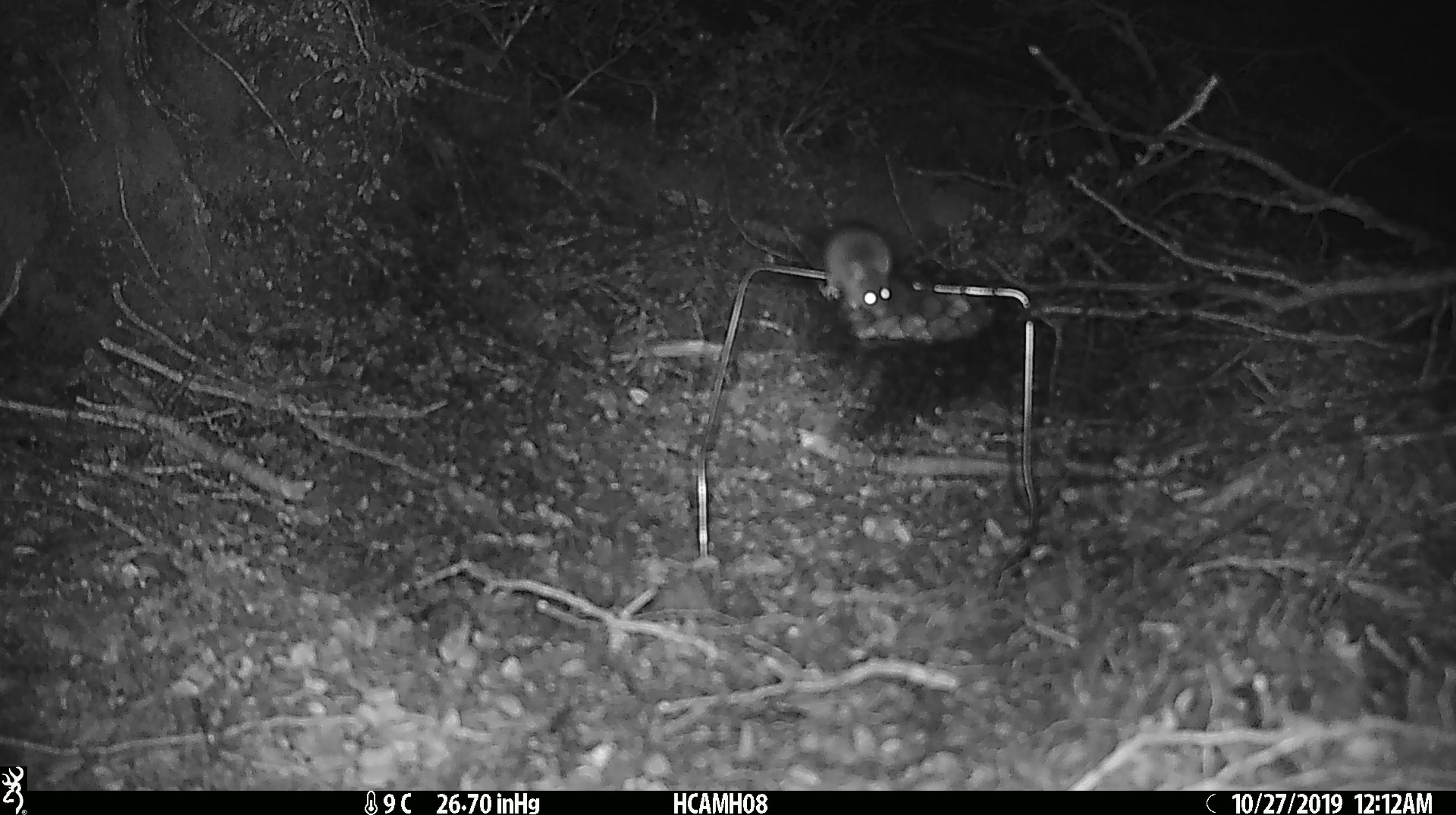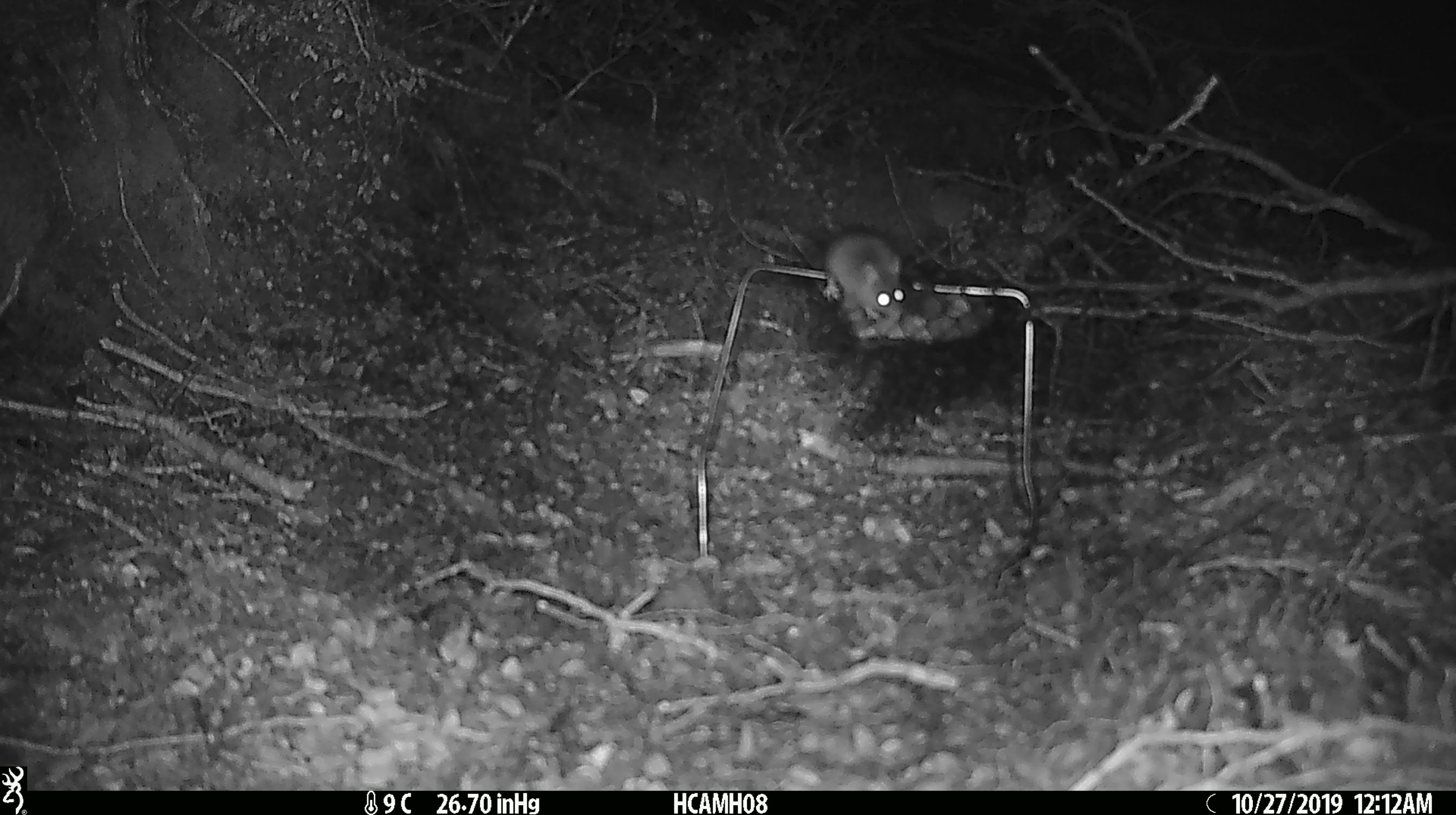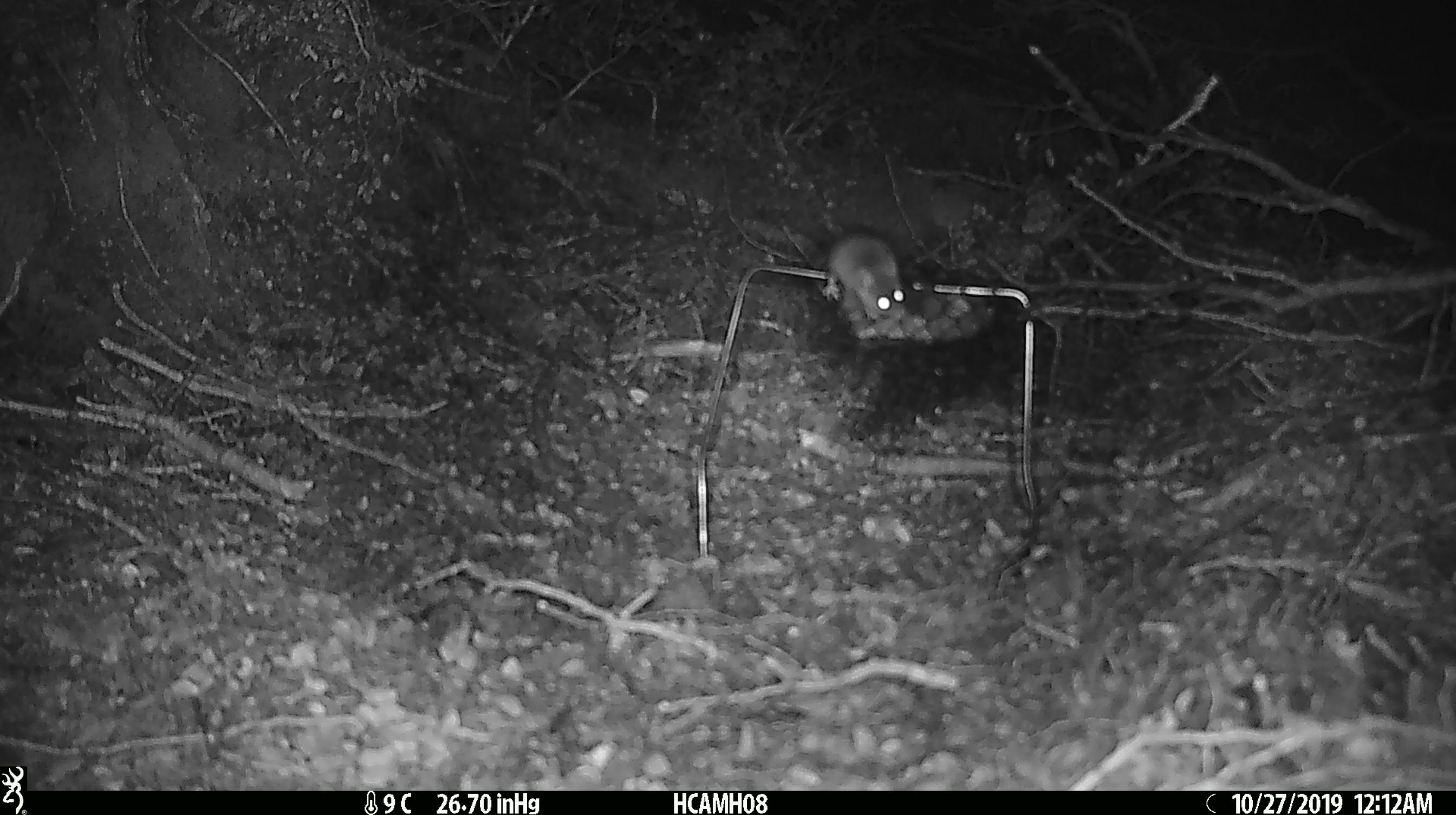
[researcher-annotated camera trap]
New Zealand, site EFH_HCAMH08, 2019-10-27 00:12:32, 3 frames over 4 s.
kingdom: Animalia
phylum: Chordata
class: Mammalia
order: Rodentia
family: Muridae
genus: Mus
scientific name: Mus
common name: mouse